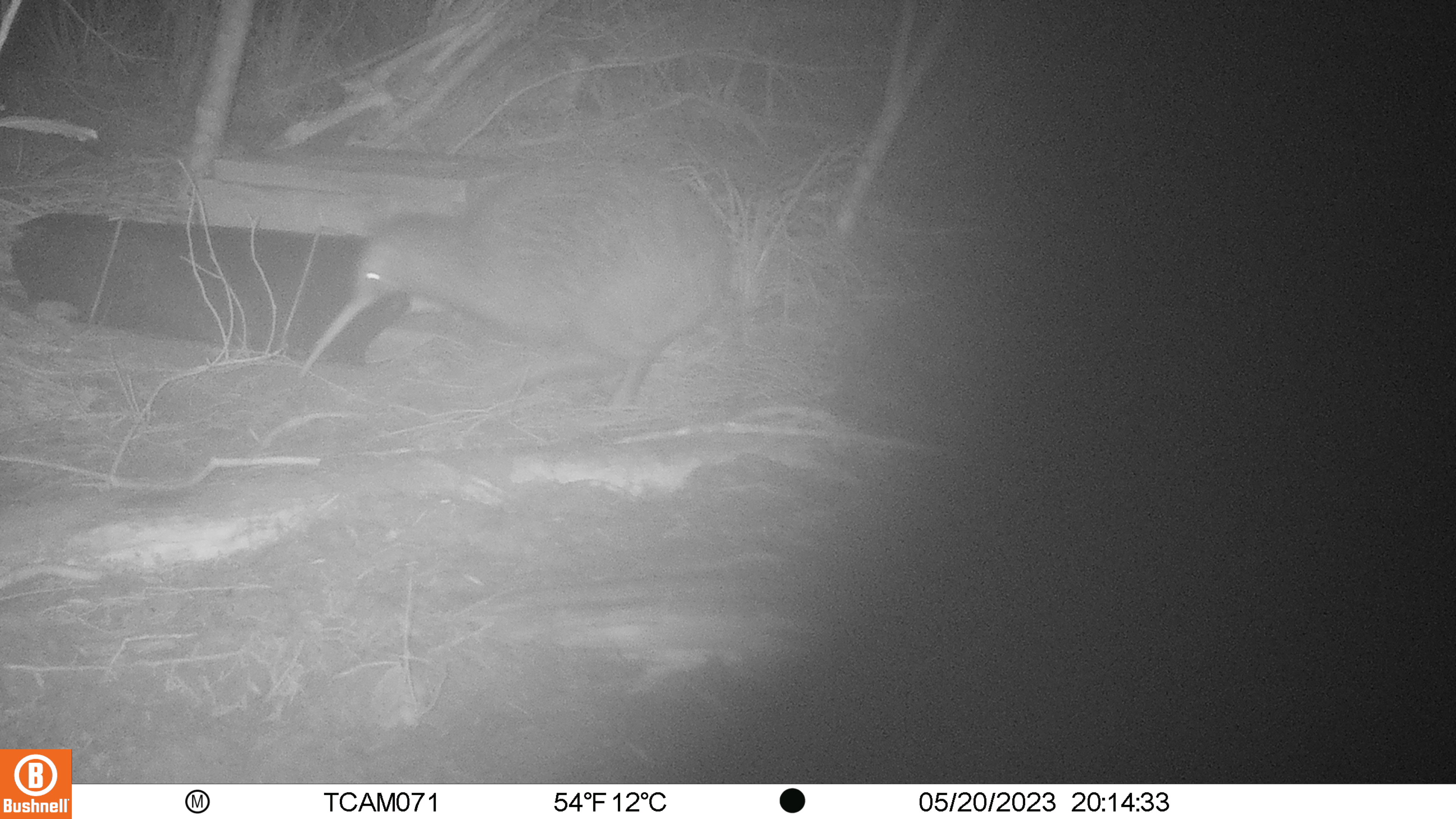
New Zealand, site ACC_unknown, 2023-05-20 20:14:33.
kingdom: Animalia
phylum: Chordata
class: Aves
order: Apterygiformes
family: Apterygidae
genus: Apteryx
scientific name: Apteryx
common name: kiwi